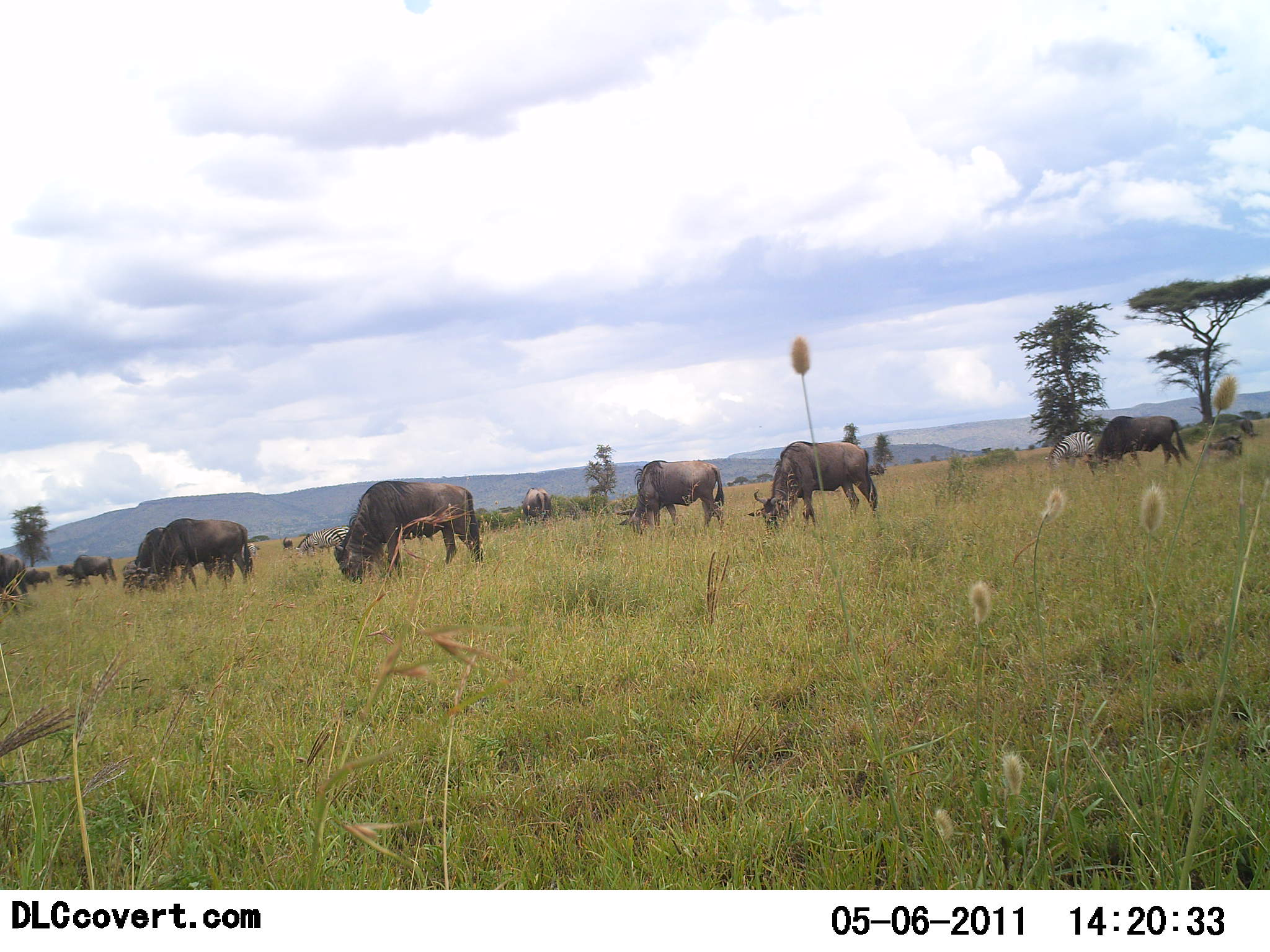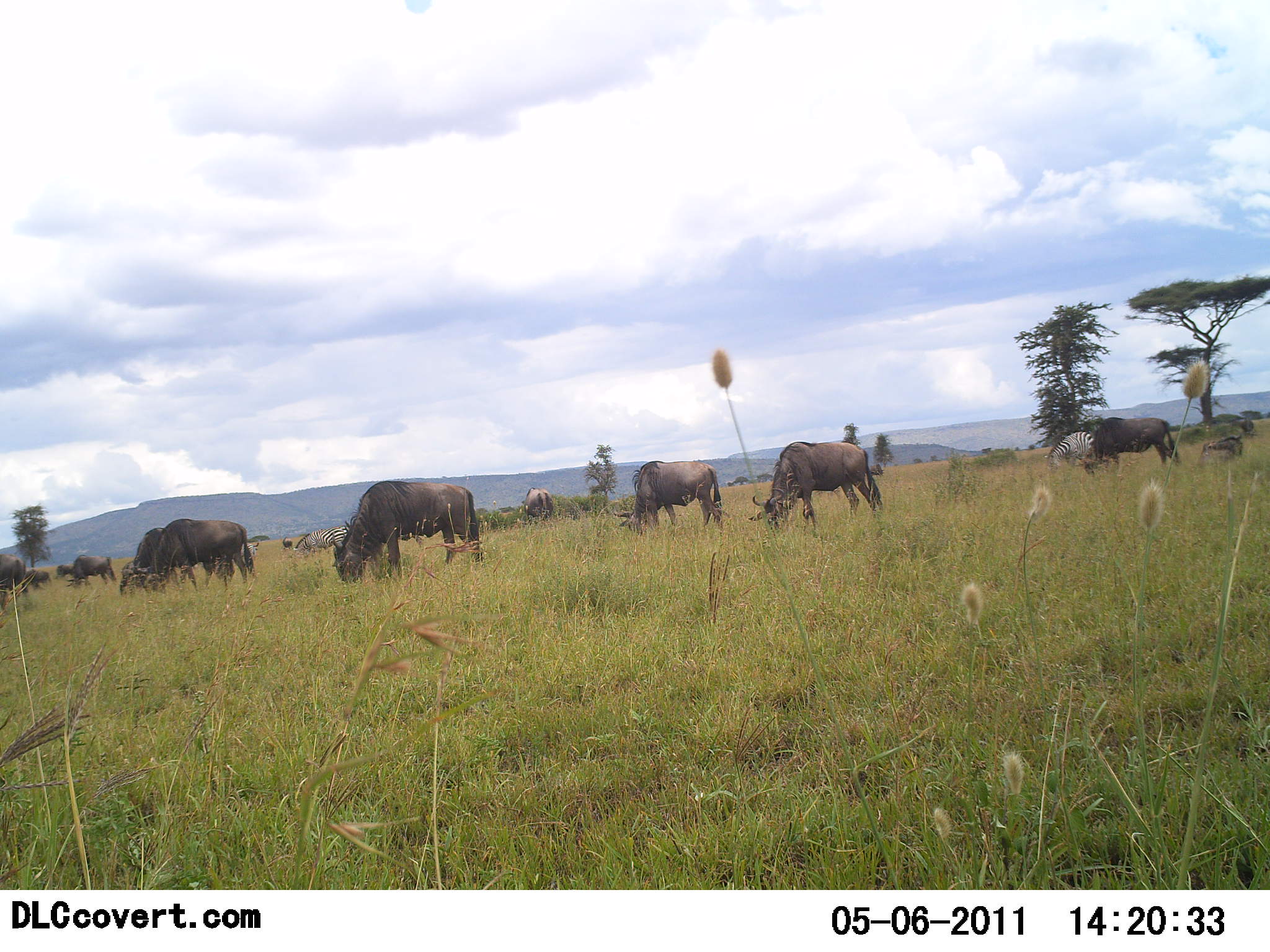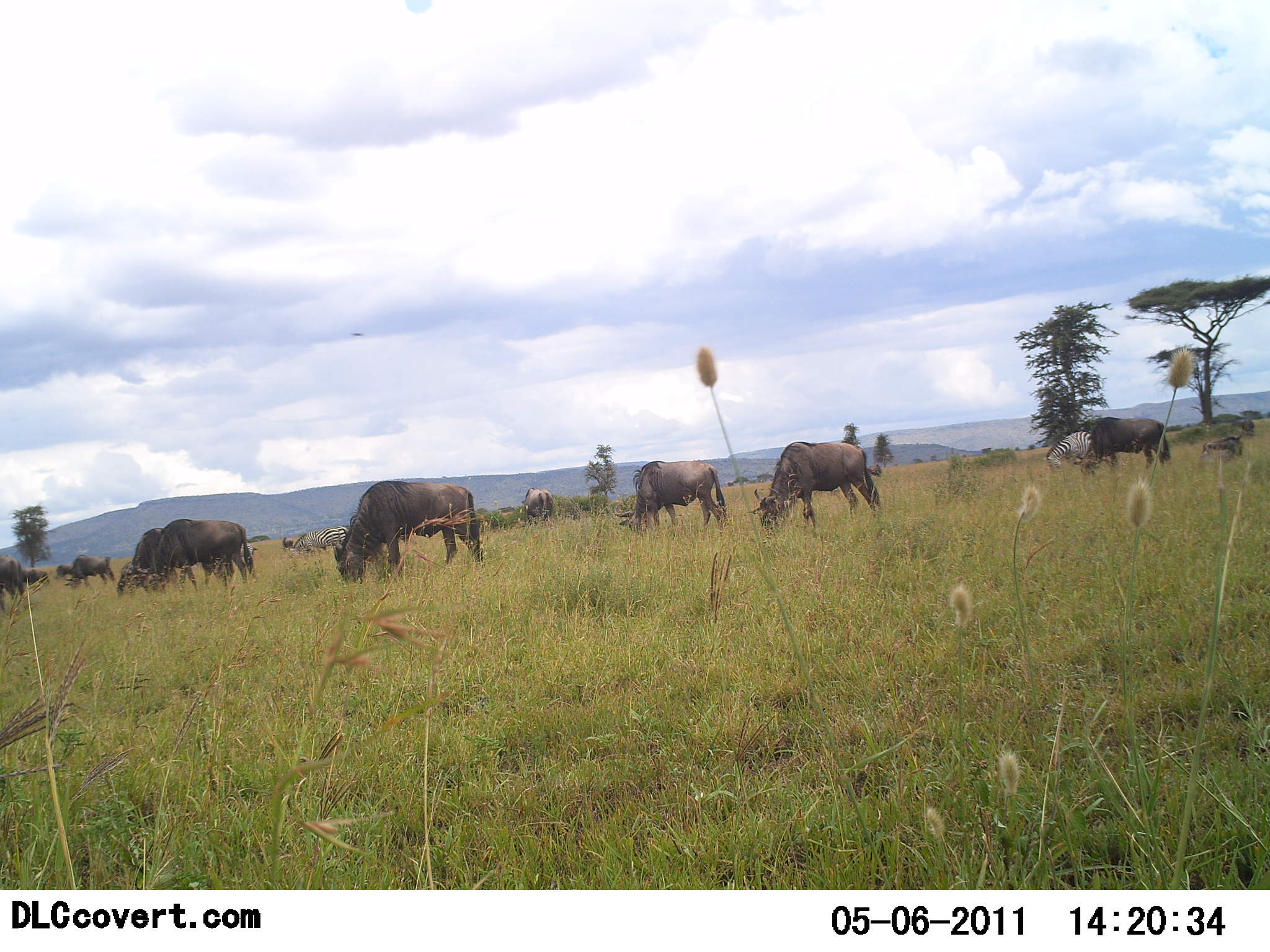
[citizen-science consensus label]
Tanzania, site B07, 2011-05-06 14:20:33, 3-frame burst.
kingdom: Animalia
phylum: Chordata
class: Mammalia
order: Artiodactyla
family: Bovidae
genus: Connochaetes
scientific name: Connochaetes taurinus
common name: blue wildebeest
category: wildebeest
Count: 10.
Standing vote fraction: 29%.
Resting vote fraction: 0%.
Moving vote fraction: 0%.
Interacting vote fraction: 0%.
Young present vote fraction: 0%.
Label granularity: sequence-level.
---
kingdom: Animalia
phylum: Chordata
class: Mammalia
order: Perissodactyla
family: Equidae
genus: Equus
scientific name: Equus quagga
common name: plains zebra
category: zebra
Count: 2.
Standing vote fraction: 8%.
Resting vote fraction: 0%.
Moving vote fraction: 0%.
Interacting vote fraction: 0%.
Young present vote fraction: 0%.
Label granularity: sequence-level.